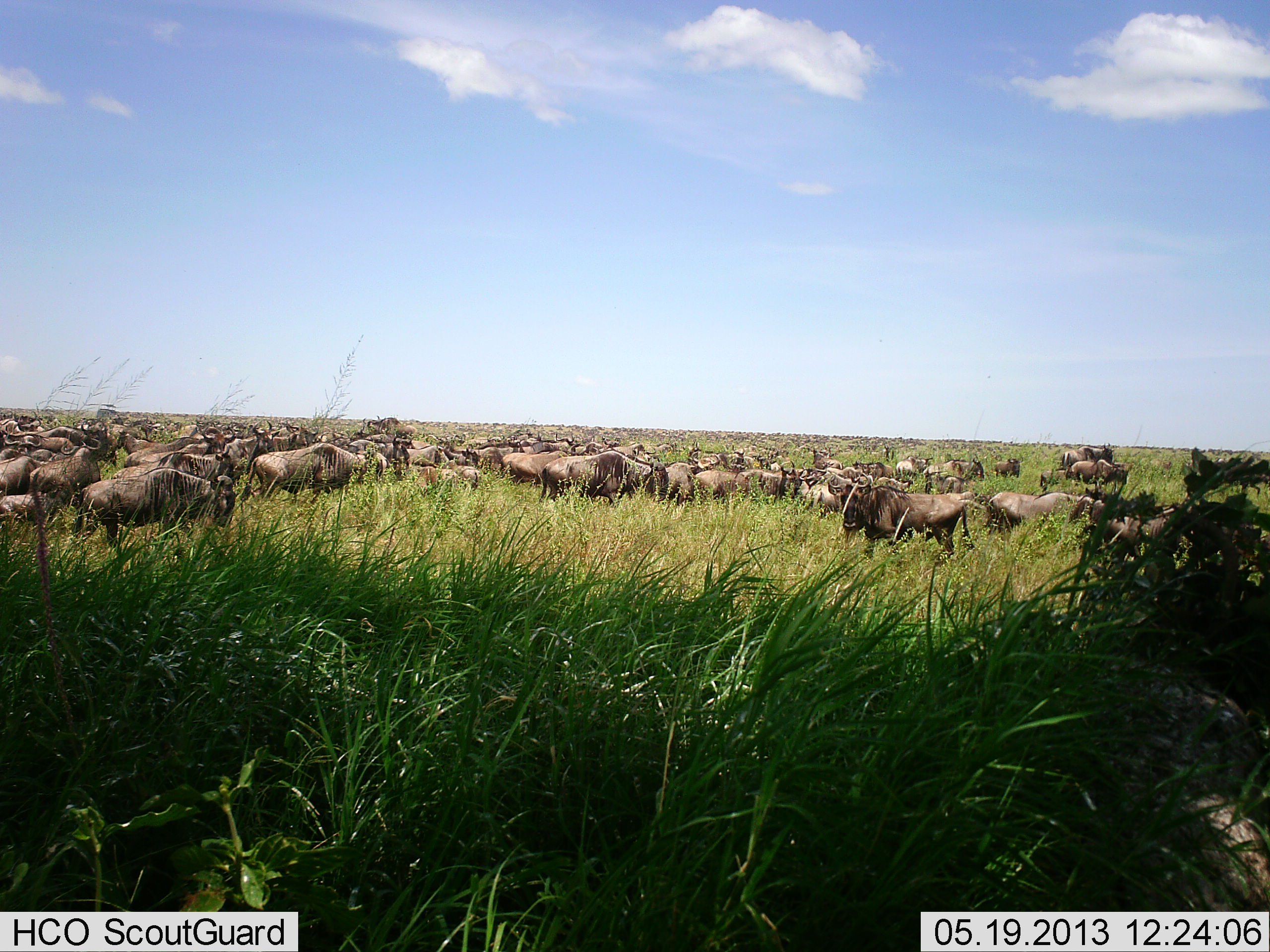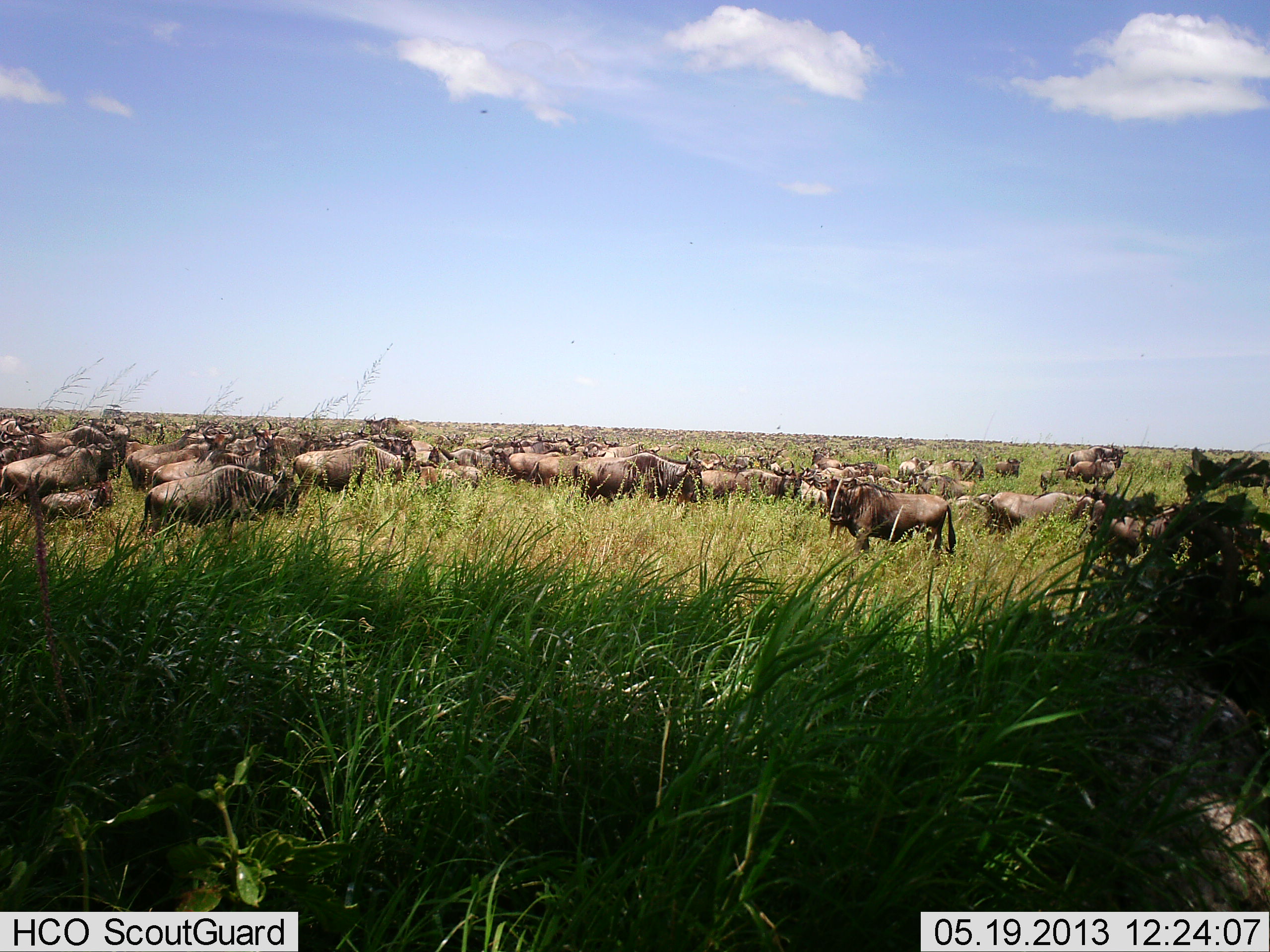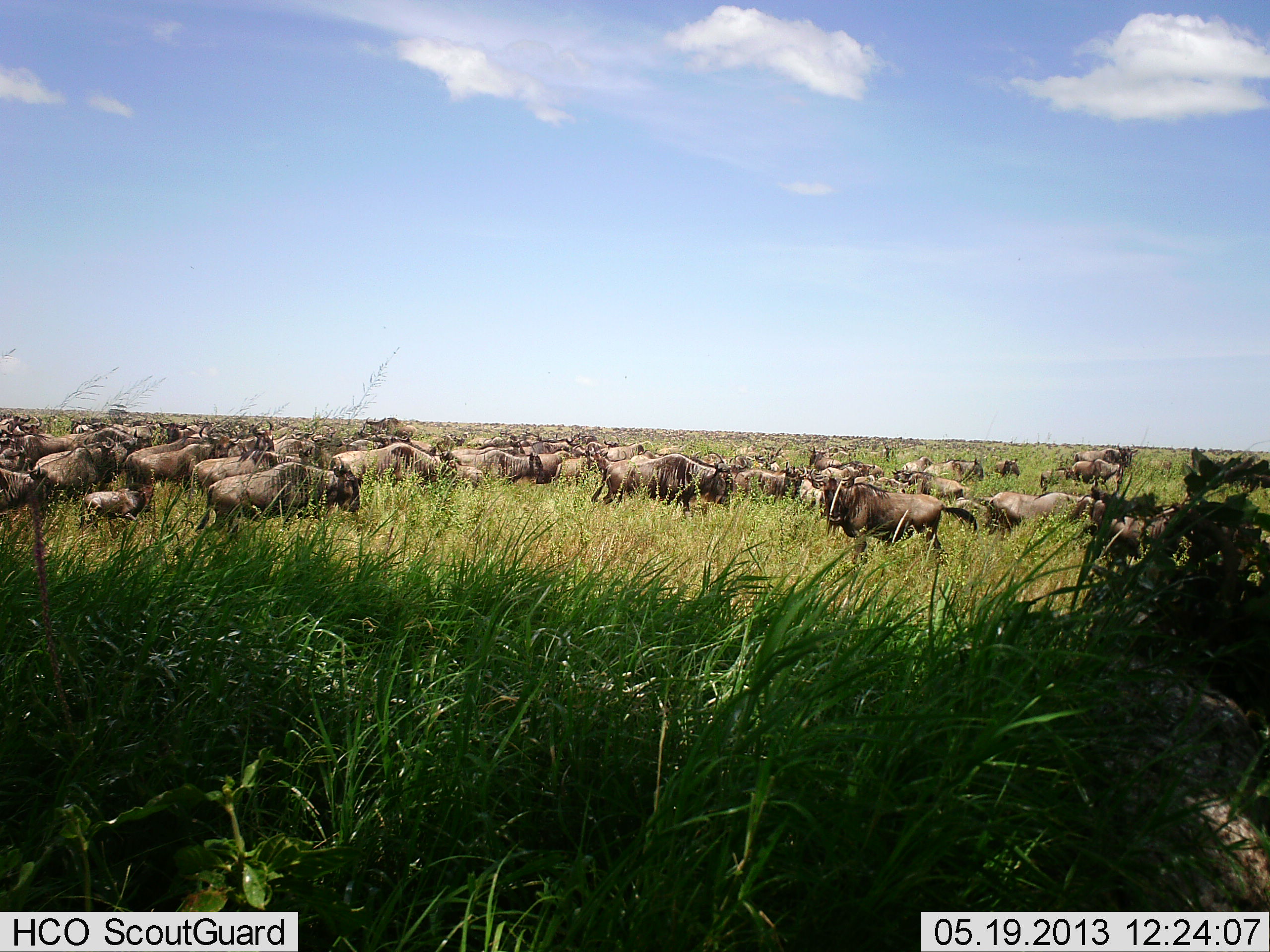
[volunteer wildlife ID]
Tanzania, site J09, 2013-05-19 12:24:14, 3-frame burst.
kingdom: Animalia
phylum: Chordata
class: Mammalia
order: Artiodactyla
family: Bovidae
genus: Connochaetes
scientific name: Connochaetes taurinus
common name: blue wildebeest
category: wildebeest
Wildebeest (blue wildebeest) (Connochaetes taurinus), count 51+. Behavior (volunteer vote fractions): standing 80%, resting 20%, moving 90%, interacting 30%. Young present (vote fraction): 10%. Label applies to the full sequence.